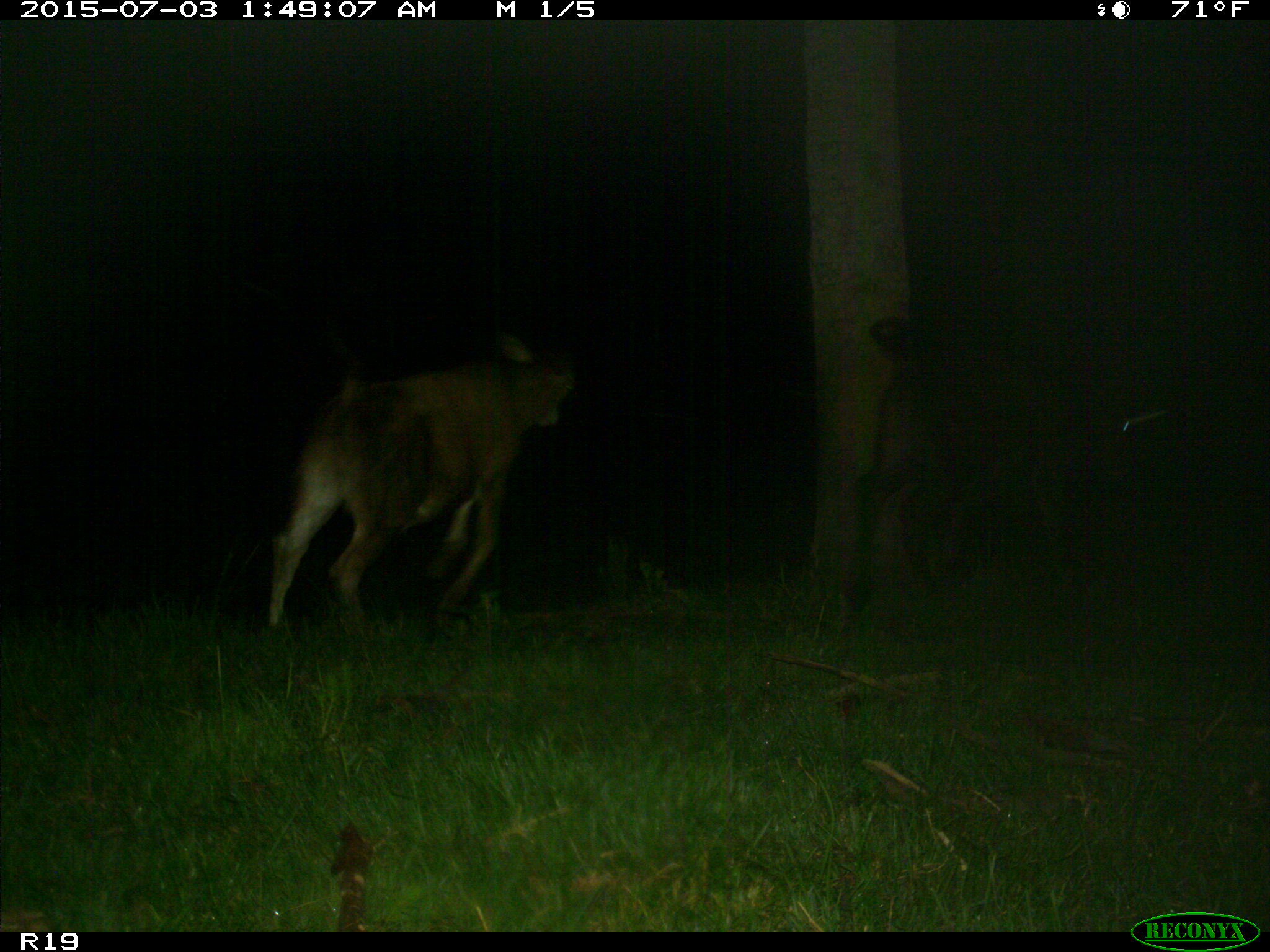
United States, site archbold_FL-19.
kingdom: Animalia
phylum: Chordata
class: Mammalia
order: Artiodactyla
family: Bovidae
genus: Bos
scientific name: Bos taurus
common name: domestic cow